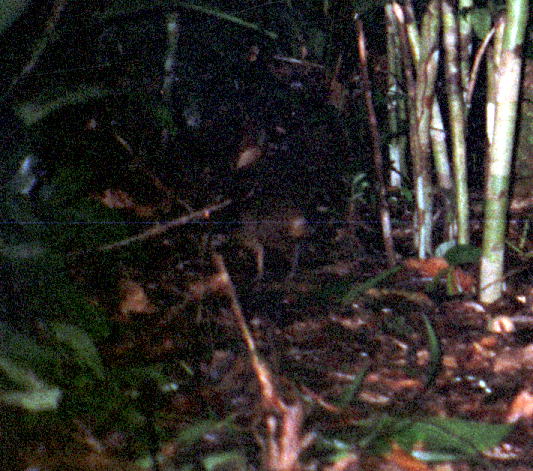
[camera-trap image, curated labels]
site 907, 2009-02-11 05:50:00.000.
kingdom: Animalia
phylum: Chordata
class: Mammalia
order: Rodentia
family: Dasyproctidae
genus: Myoprocta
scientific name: Myoprocta pratti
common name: green acouchi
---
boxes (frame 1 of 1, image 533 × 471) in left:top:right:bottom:
myoprocta pratti: 192:204:317:279